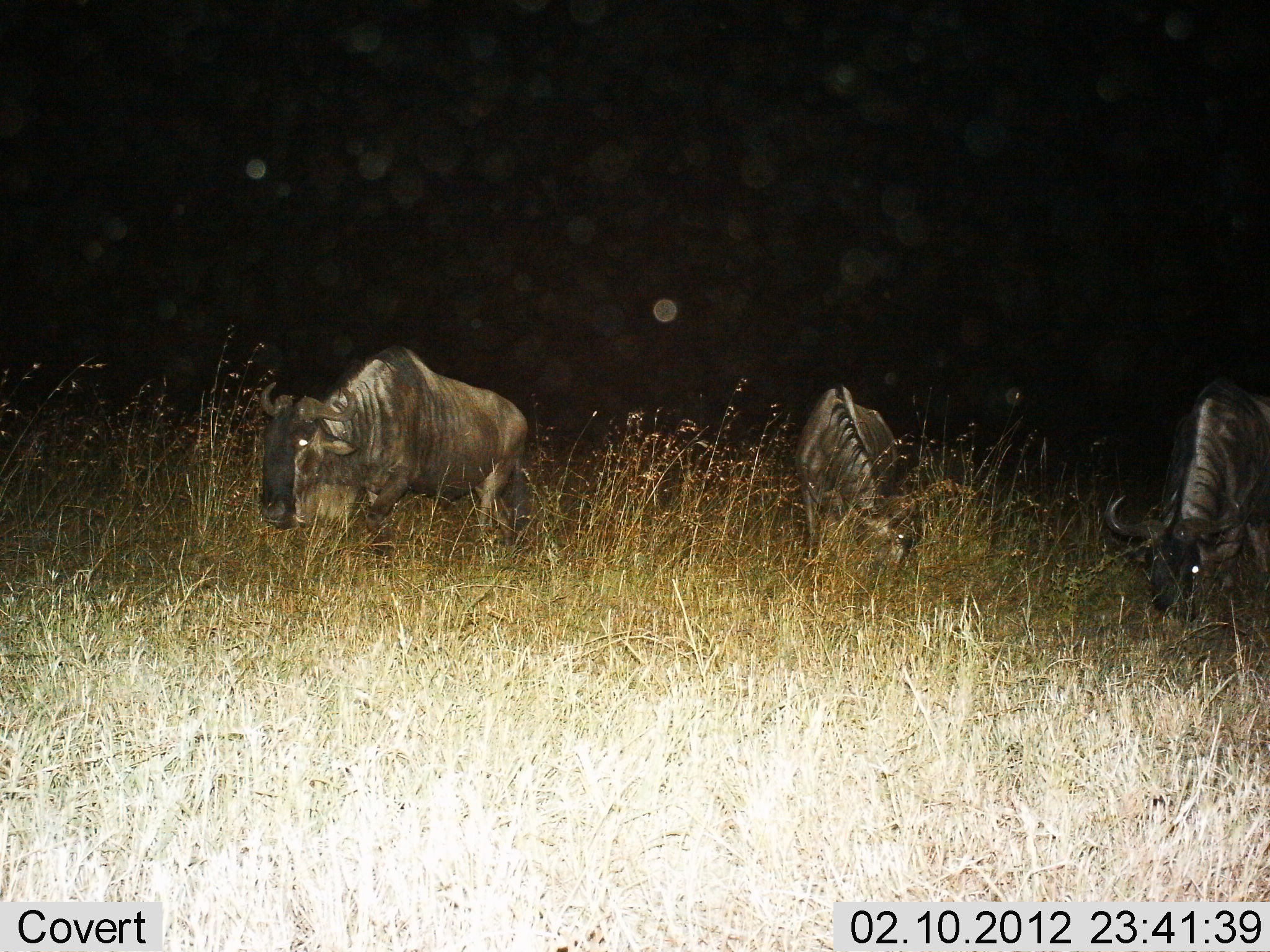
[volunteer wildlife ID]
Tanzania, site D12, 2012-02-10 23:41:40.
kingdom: Animalia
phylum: Chordata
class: Mammalia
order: Artiodactyla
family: Bovidae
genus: Connochaetes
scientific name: Connochaetes taurinus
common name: blue wildebeest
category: wildebeest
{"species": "wildebeest (blue wildebeest) (Connochaetes taurinus)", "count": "3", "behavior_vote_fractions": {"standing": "42%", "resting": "0%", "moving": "42%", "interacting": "0%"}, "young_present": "0%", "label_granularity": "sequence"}